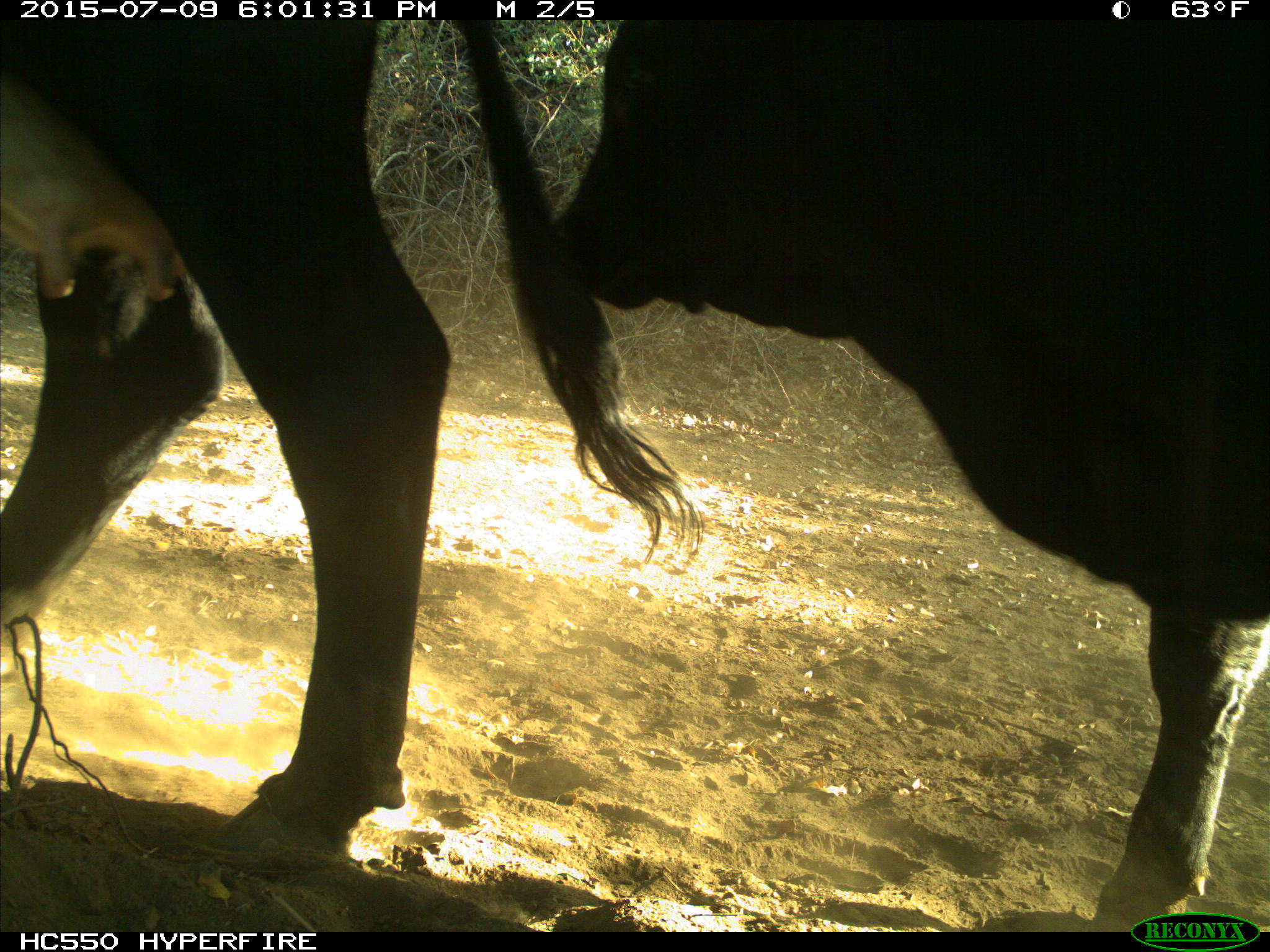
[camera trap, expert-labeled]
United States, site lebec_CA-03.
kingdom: Animalia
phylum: Chordata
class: Mammalia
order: Artiodactyla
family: Bovidae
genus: Bos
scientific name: Bos taurus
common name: domestic cow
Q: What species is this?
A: Bos taurus (domestic cow).